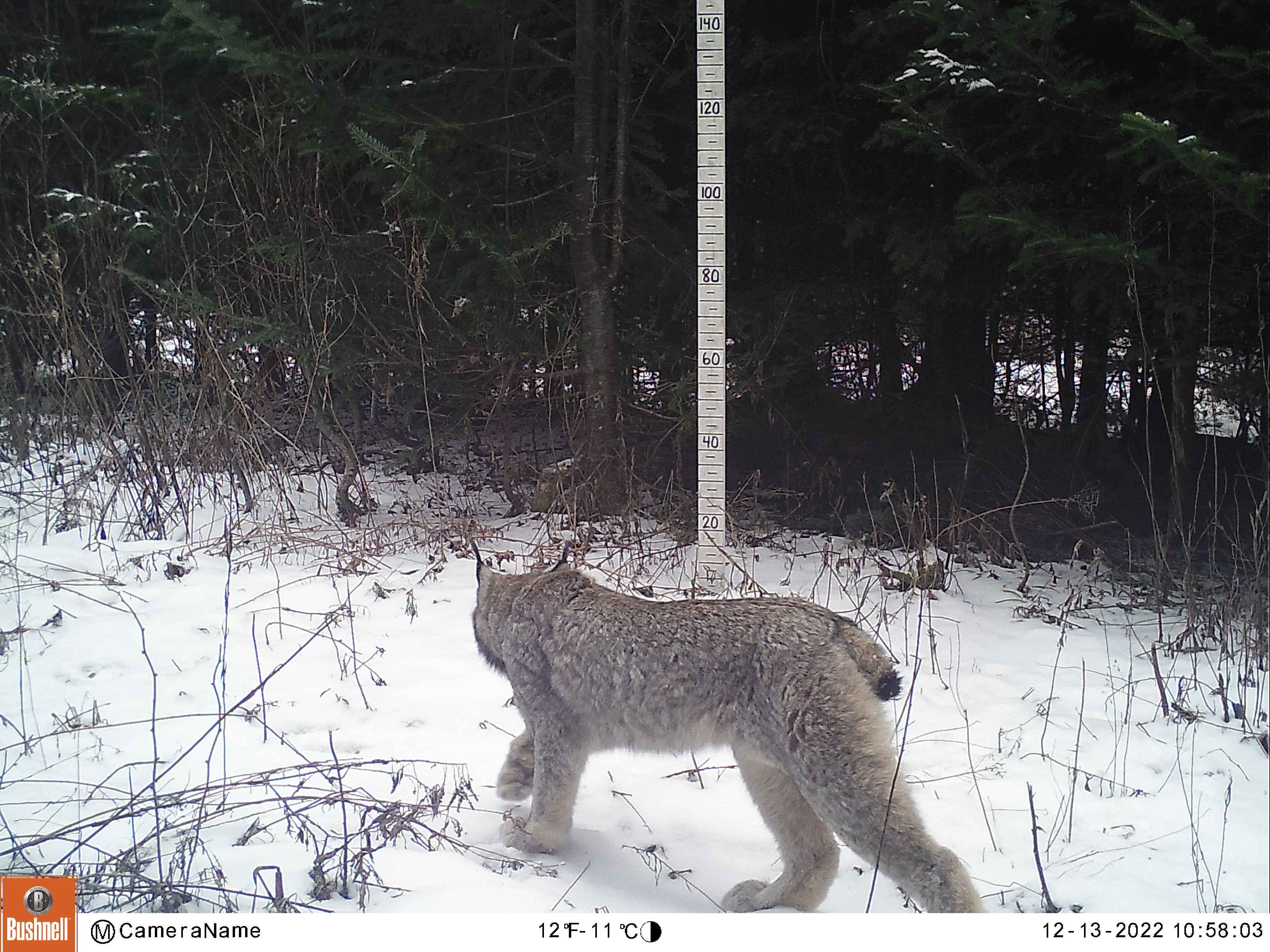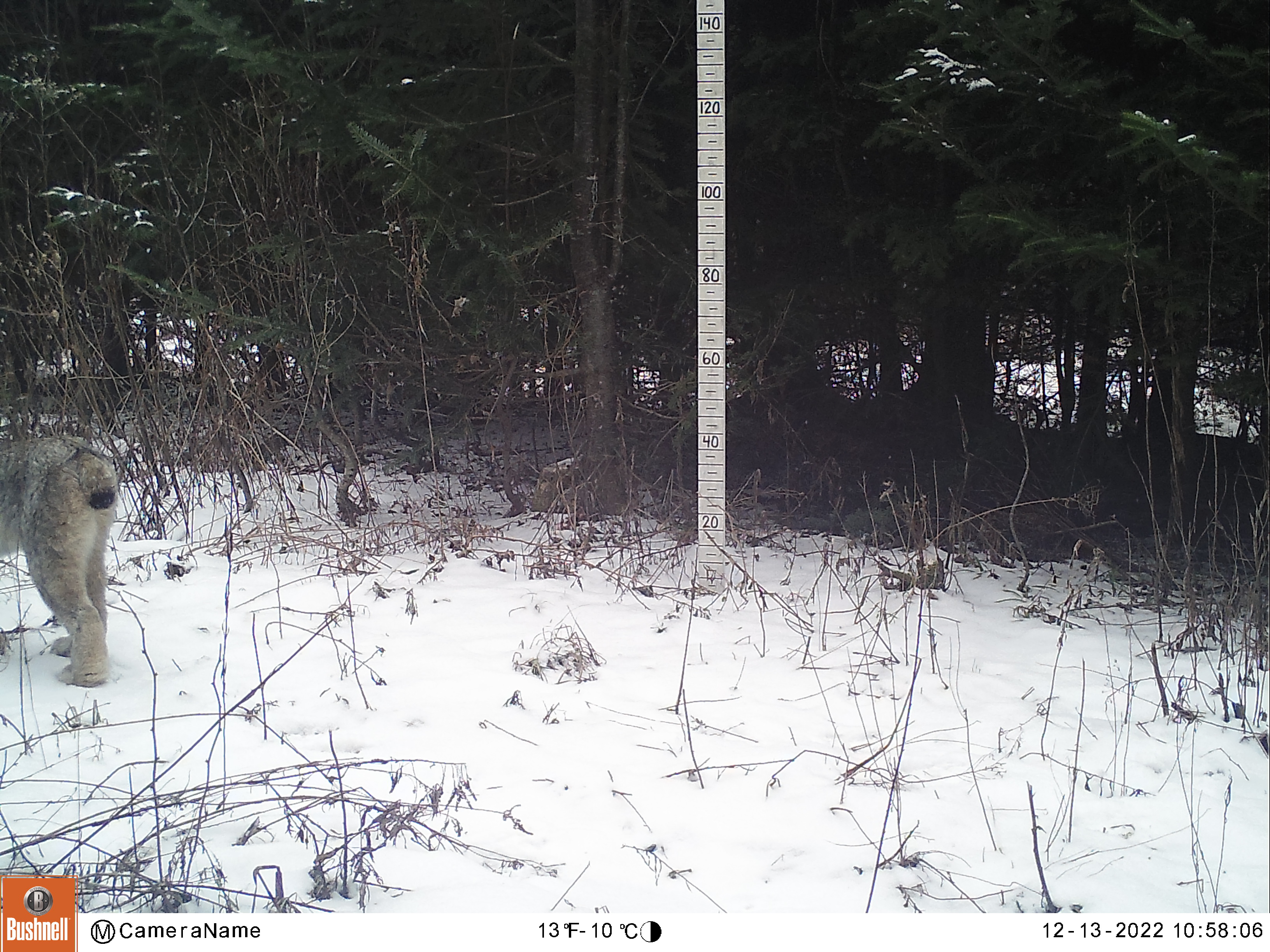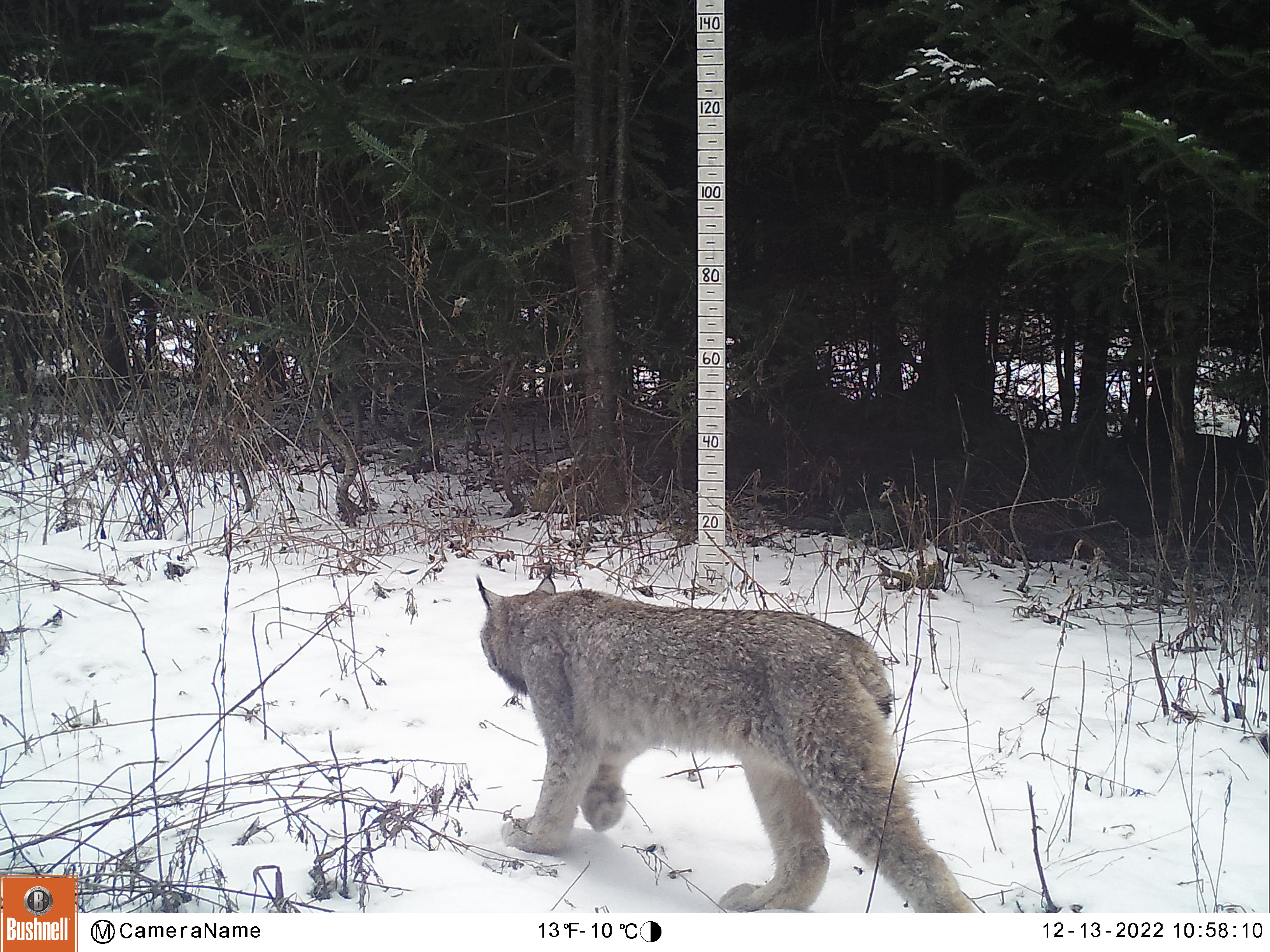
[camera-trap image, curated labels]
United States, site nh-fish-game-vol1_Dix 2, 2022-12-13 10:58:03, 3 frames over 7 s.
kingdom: Animalia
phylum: Chordata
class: Mammalia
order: Carnivora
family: Felidae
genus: Lynx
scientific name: Lynx canadensis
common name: canada lynx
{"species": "canada lynx (Lynx canadensis)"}